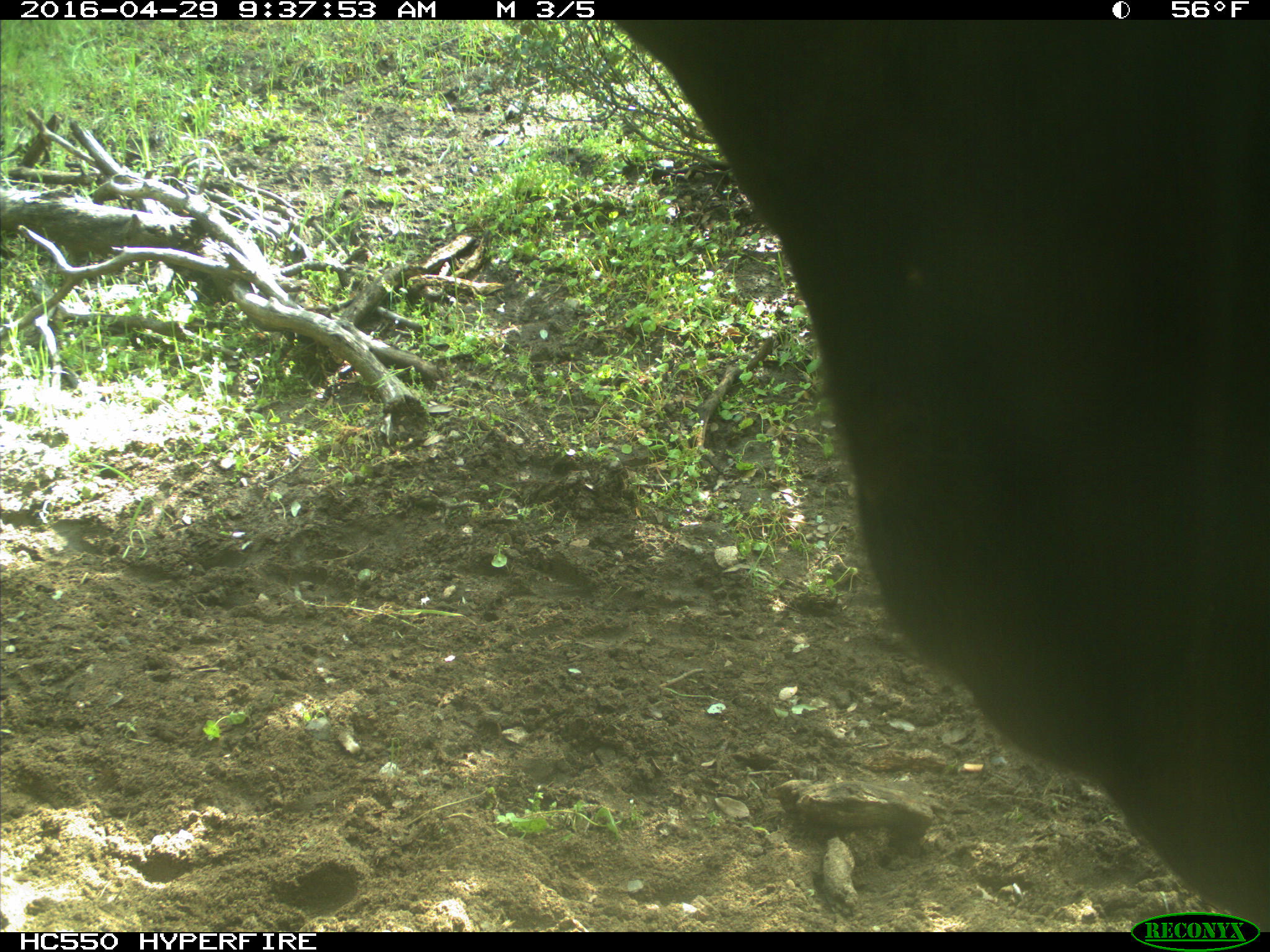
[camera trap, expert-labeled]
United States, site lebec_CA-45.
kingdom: Animalia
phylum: Chordata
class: Mammalia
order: Artiodactyla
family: Bovidae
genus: Bos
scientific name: Bos taurus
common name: domestic cow